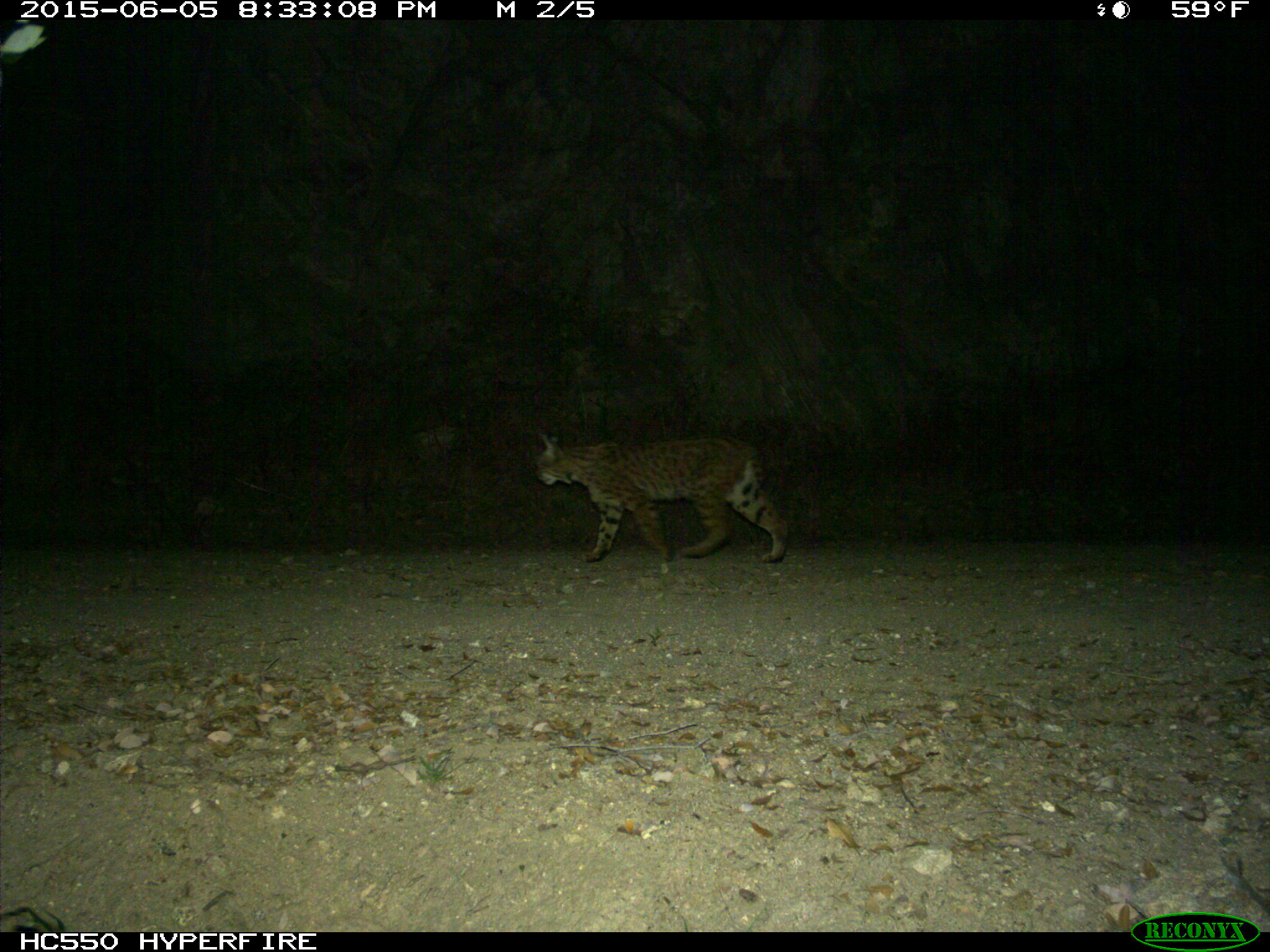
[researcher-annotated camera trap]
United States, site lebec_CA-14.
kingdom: Animalia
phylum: Chordata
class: Mammalia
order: Carnivora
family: Felidae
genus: Lynx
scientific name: Lynx rufus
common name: bobcat